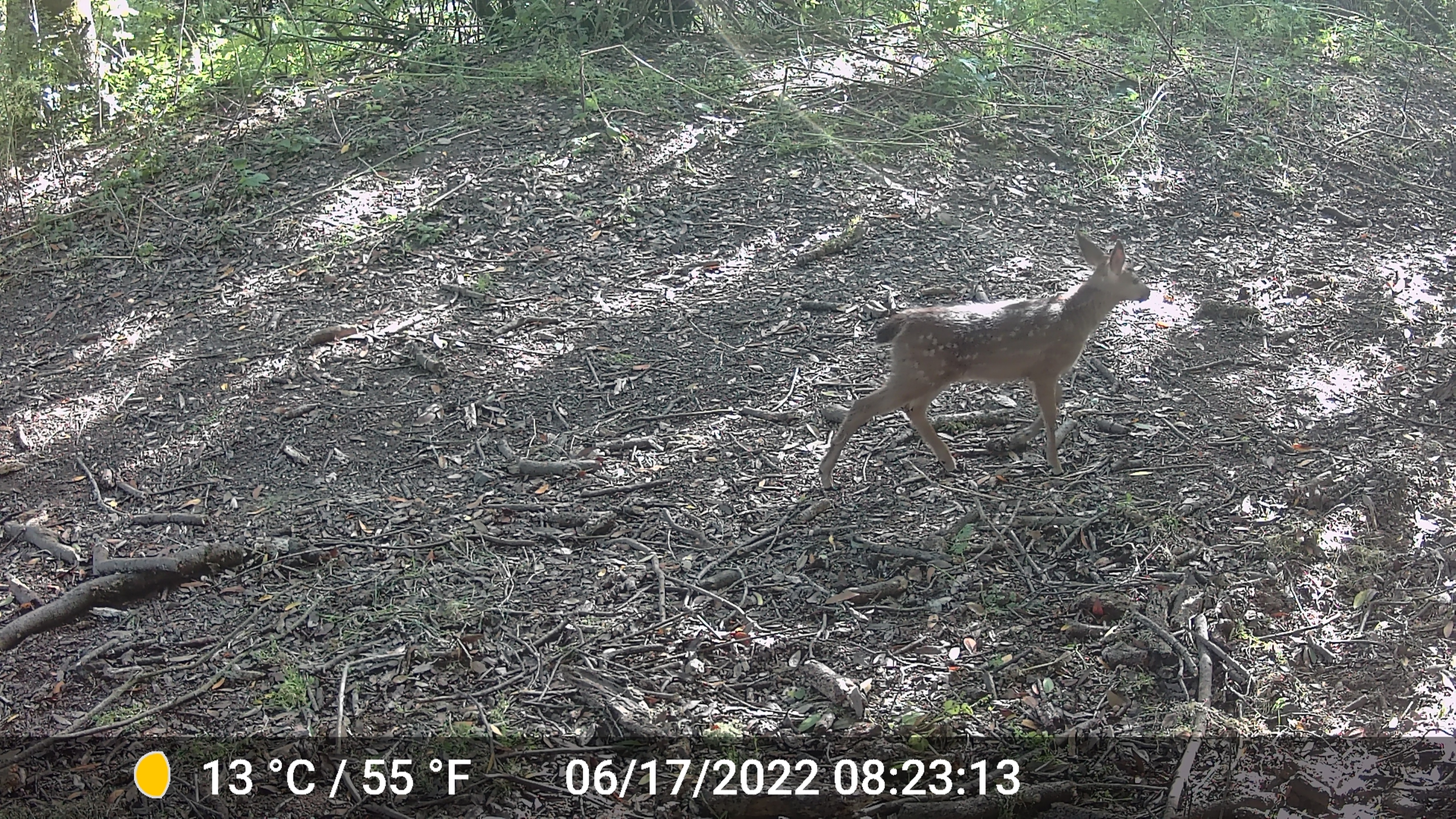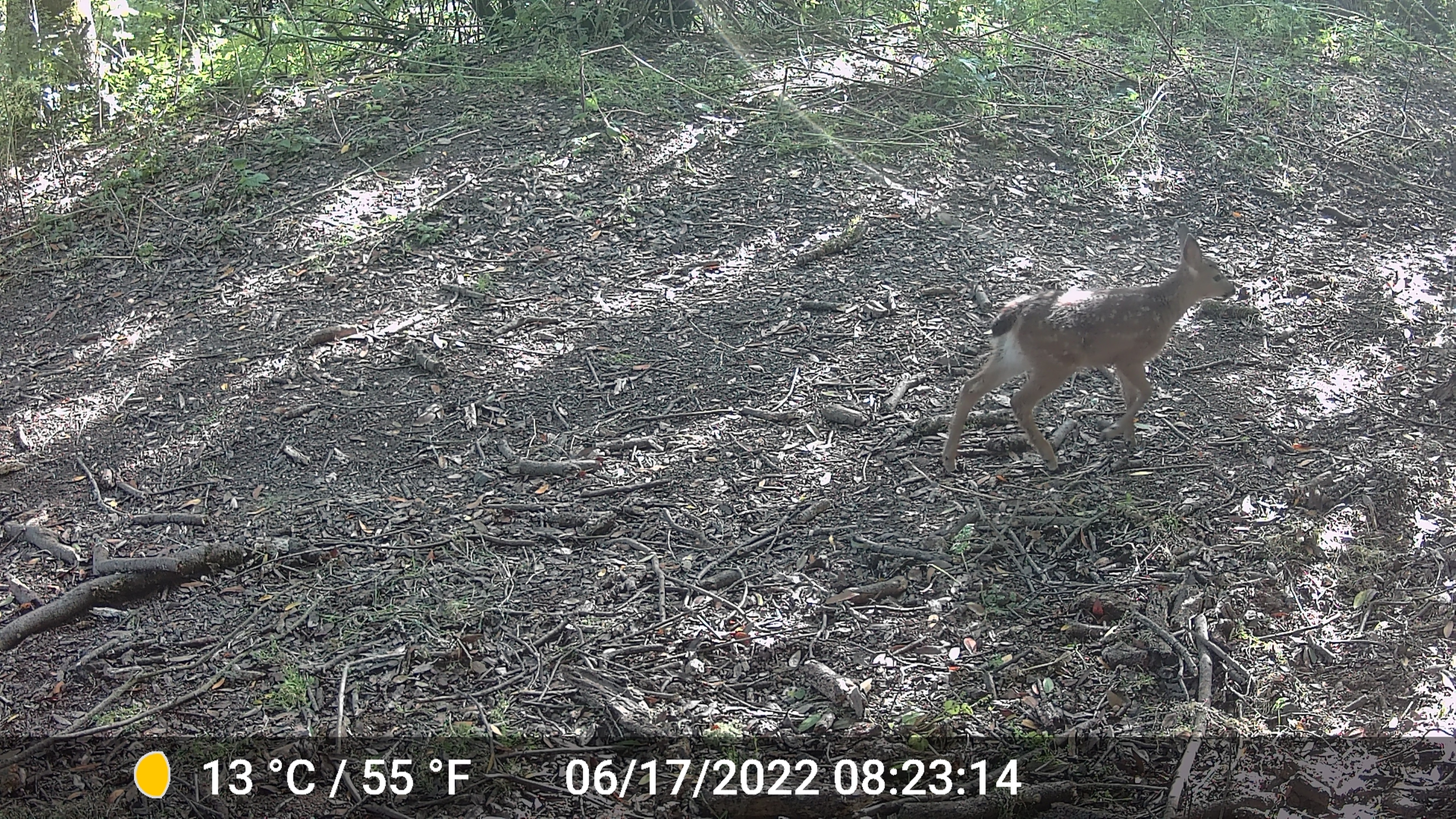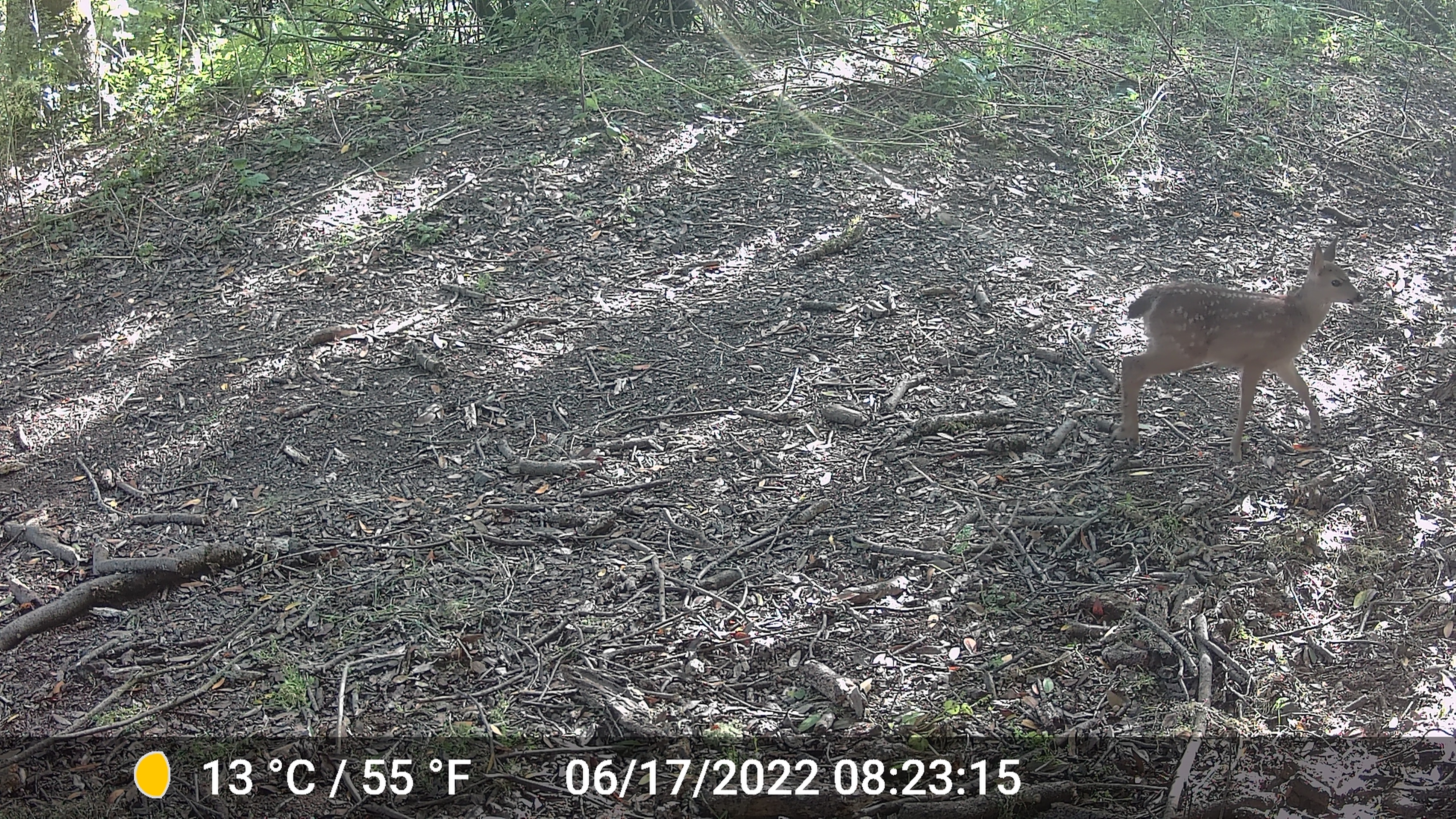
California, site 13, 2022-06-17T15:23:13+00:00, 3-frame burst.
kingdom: Animalia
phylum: Chordata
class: Mammalia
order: Artiodactyla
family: Cervidae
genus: Odocoileus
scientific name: Odocoileus hemionus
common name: mule deer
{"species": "mule deer (Odocoileus hemionus)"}